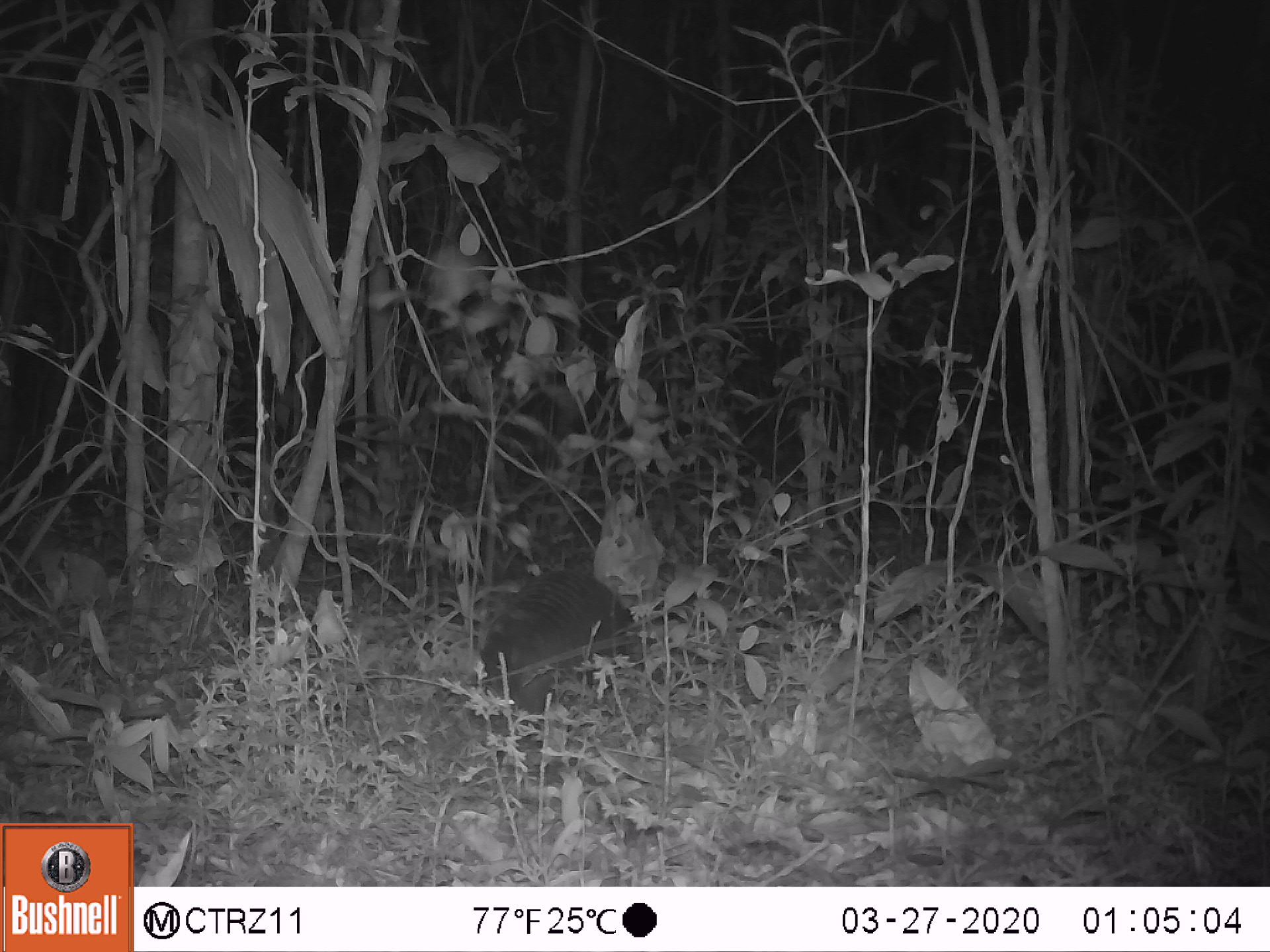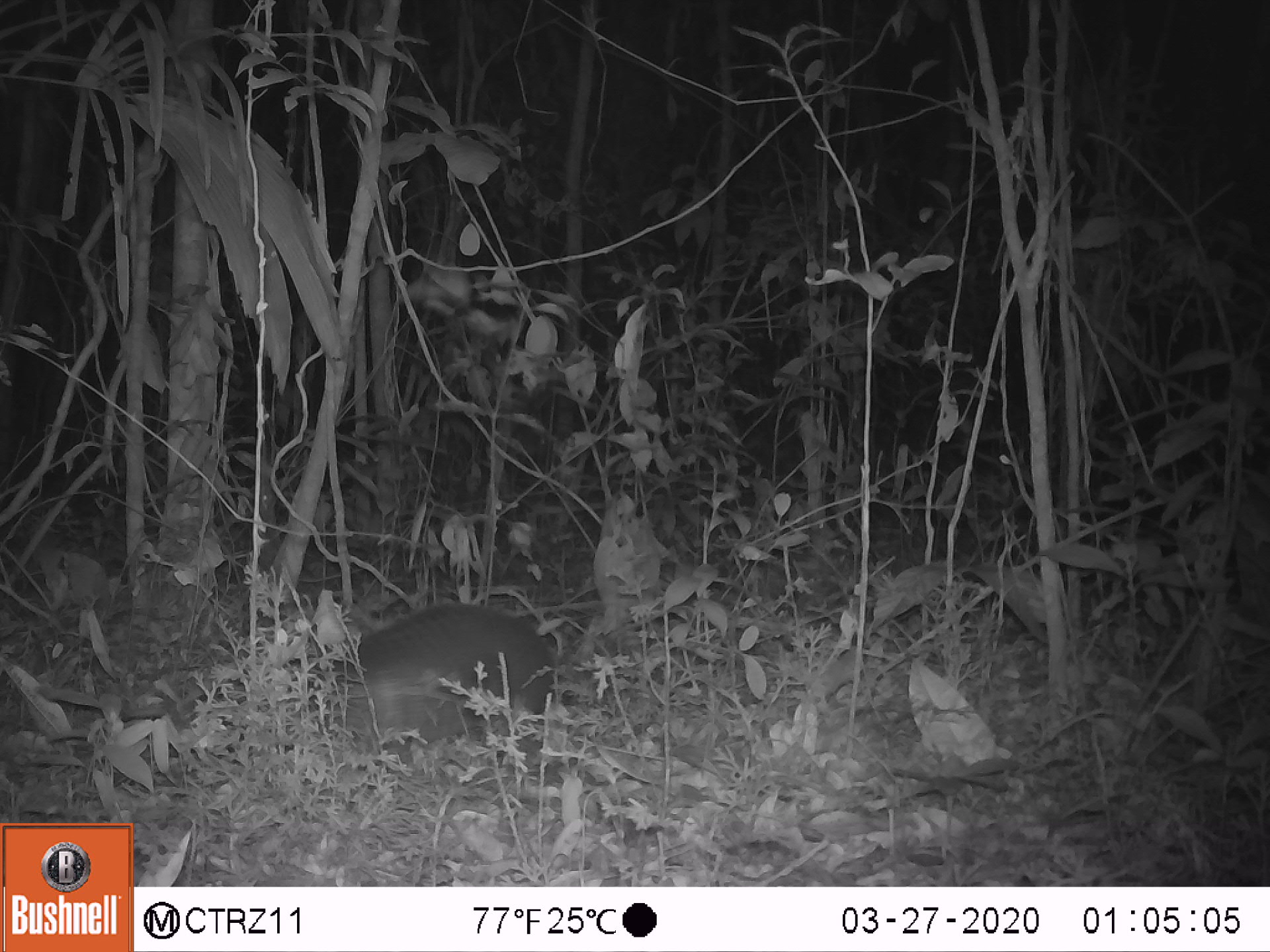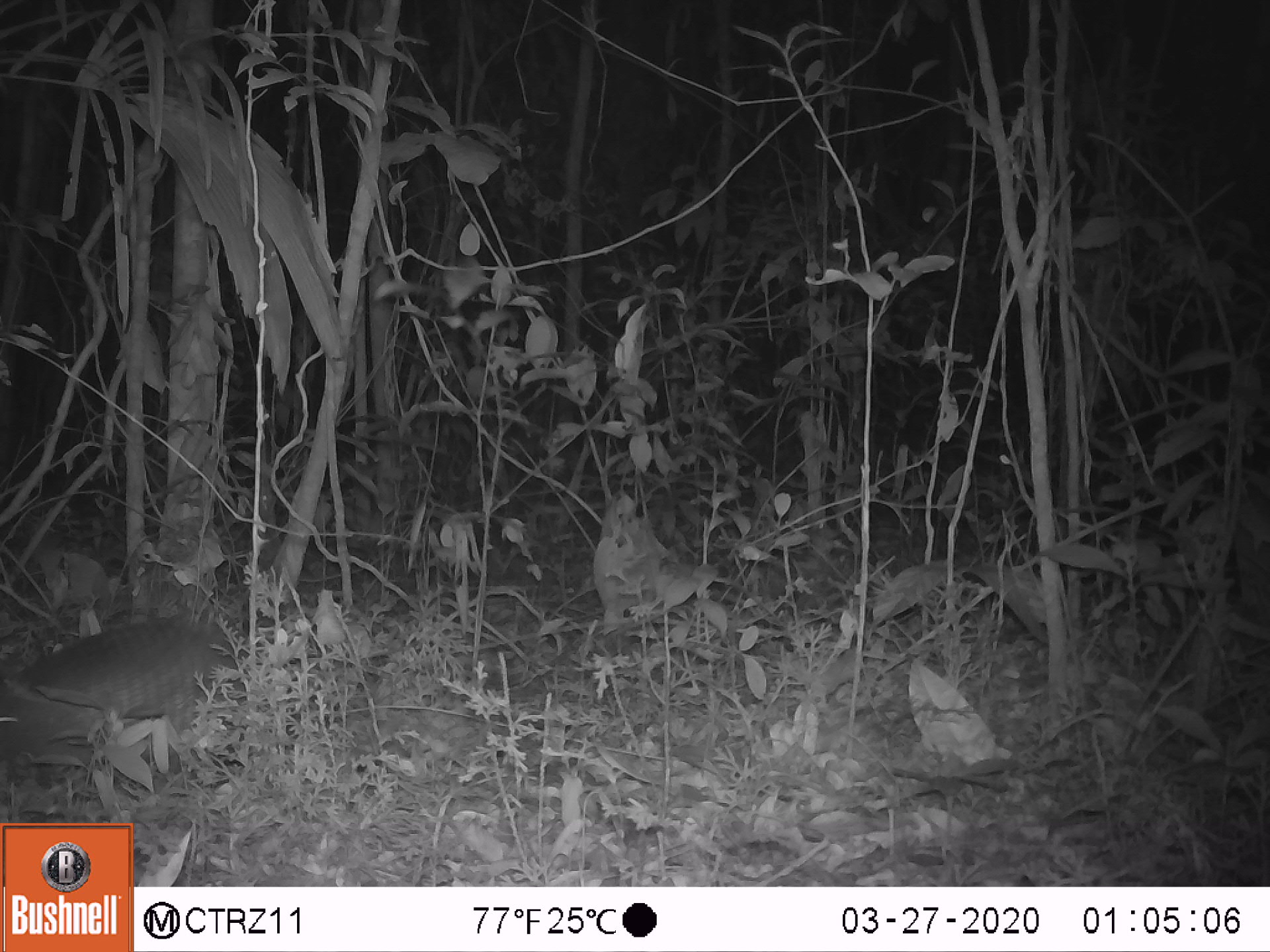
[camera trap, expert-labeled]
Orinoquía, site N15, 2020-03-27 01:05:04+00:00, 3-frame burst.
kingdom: Animalia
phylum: Chordata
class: Mammalia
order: Cingulata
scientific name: Cingulata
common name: armadillo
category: unknown armadillo